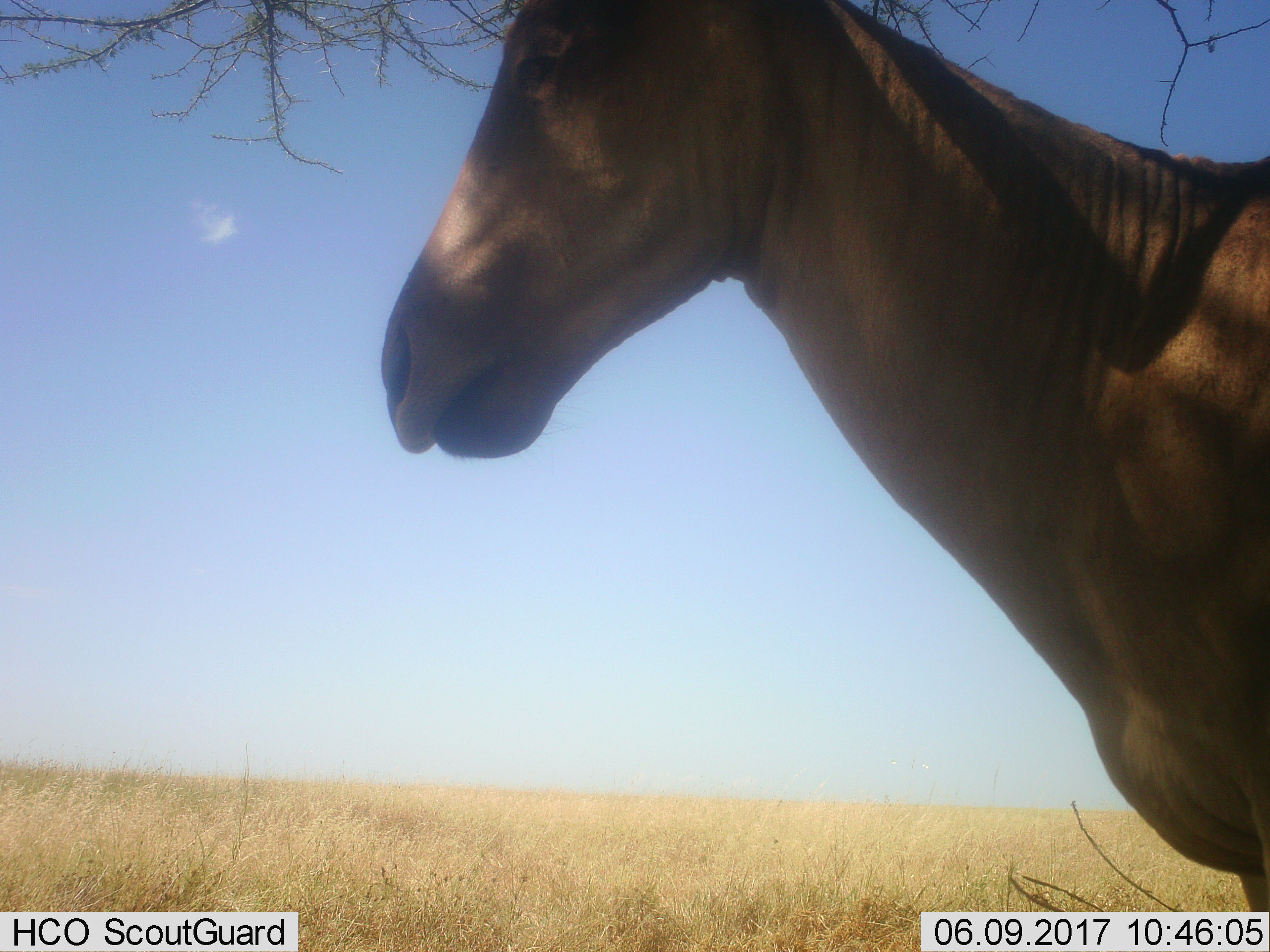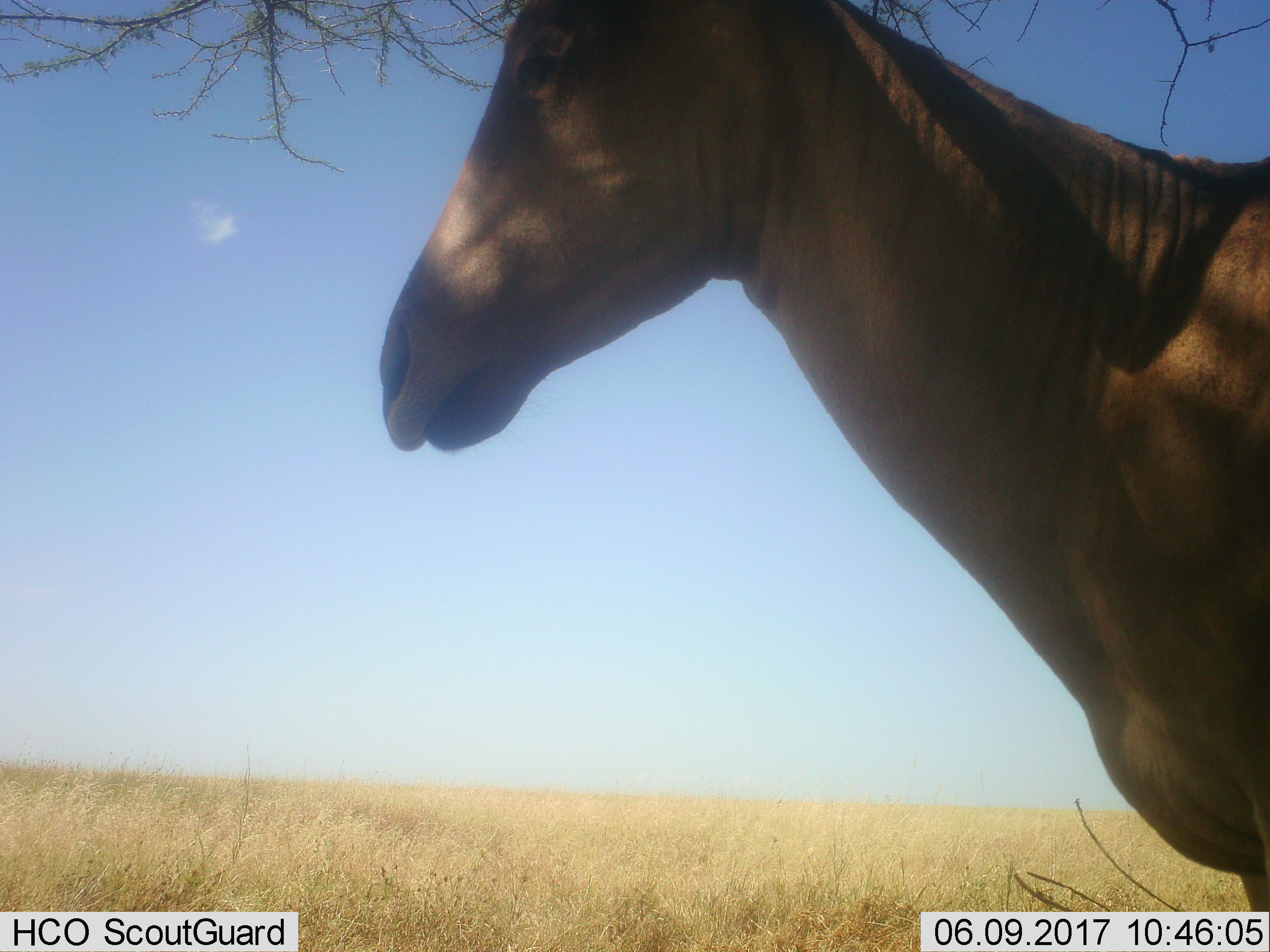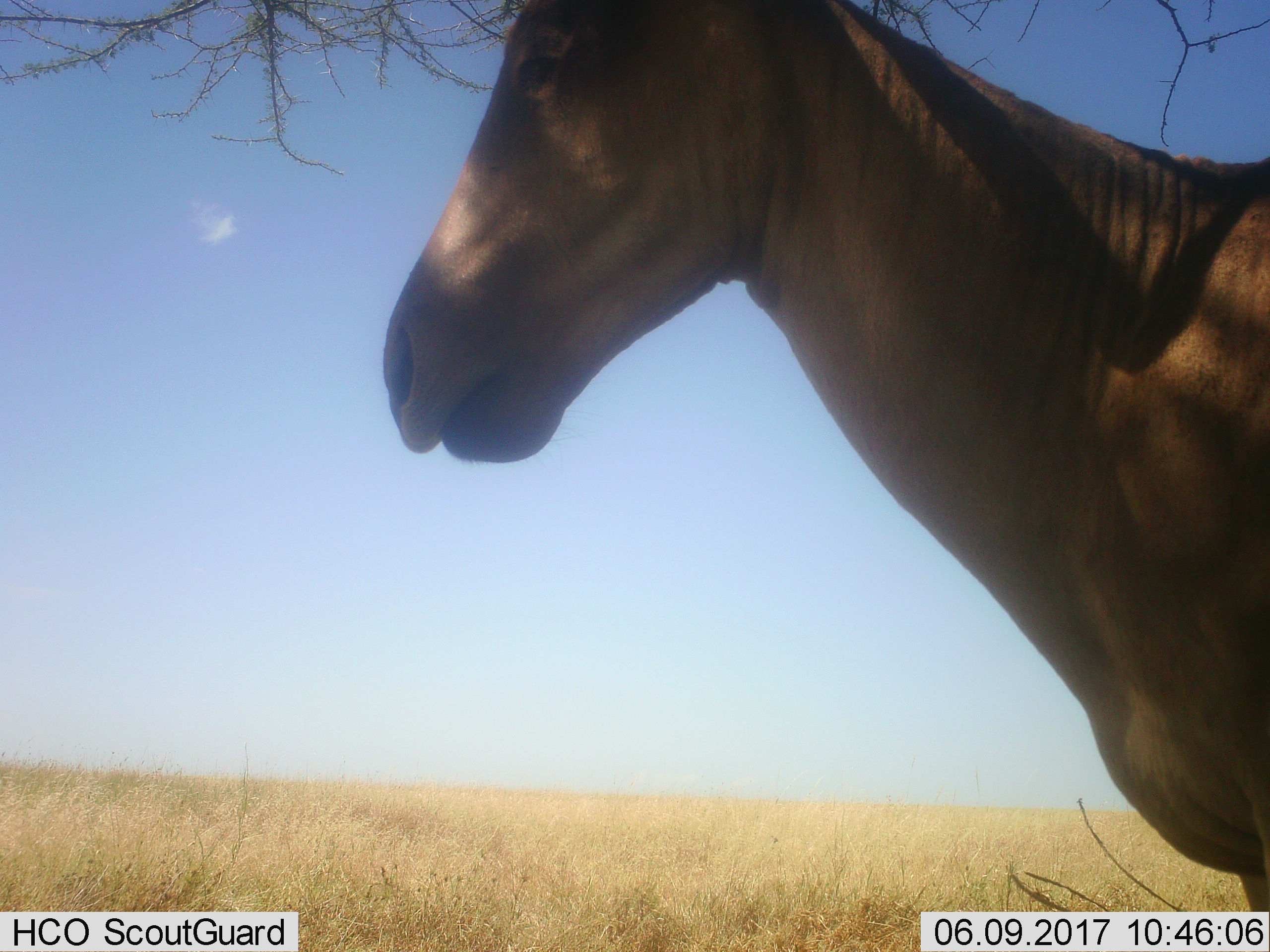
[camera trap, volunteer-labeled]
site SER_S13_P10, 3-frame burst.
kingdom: Animalia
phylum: Chordata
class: Mammalia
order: Artiodactyla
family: Bovidae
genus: Alcelaphus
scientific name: Alcelaphus buselaphus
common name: hartebeest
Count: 1.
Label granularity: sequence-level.